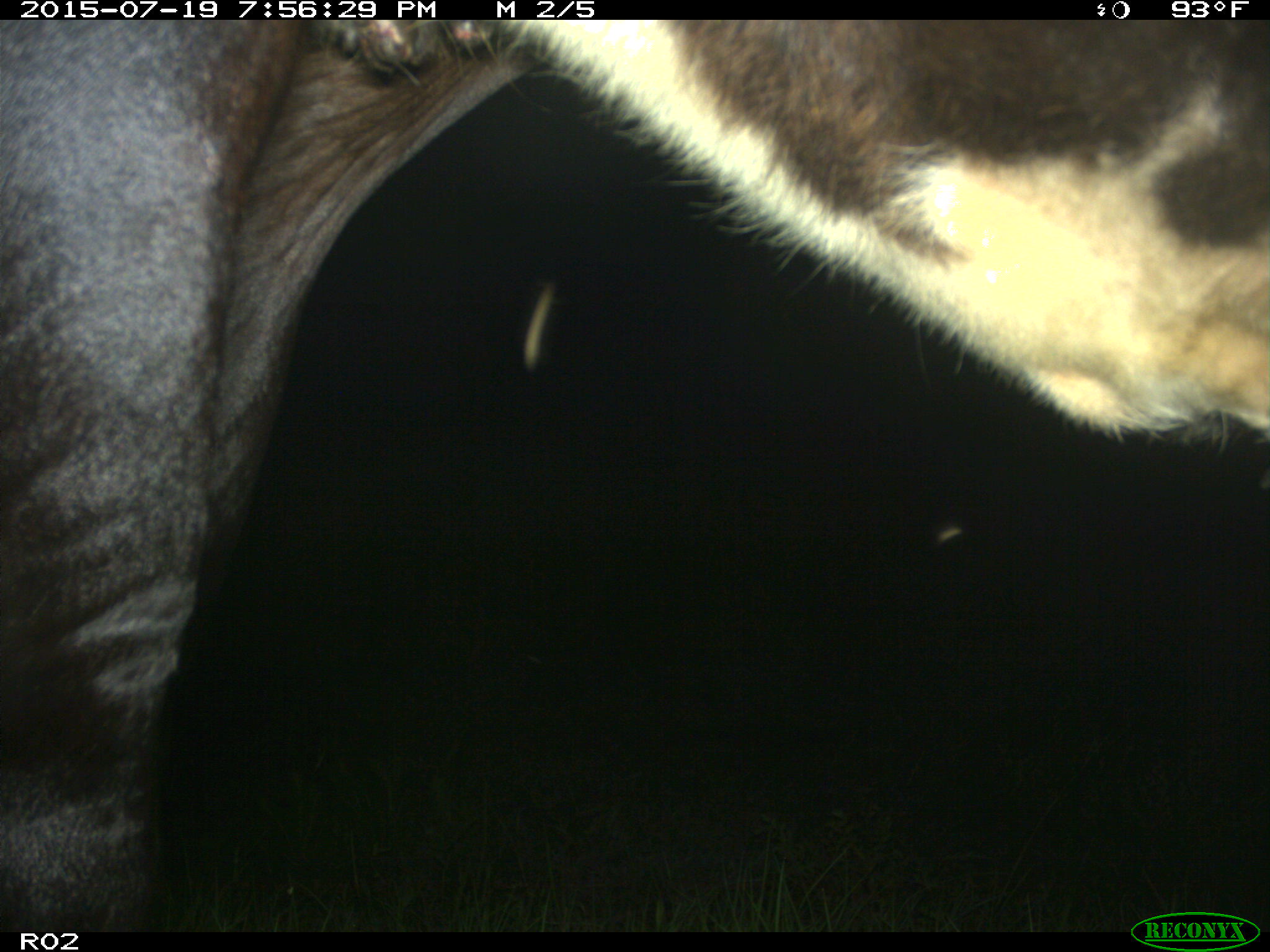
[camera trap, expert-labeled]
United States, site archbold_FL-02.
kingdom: Animalia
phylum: Chordata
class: Mammalia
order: Artiodactyla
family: Bovidae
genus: Bos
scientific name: Bos taurus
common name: domestic cow